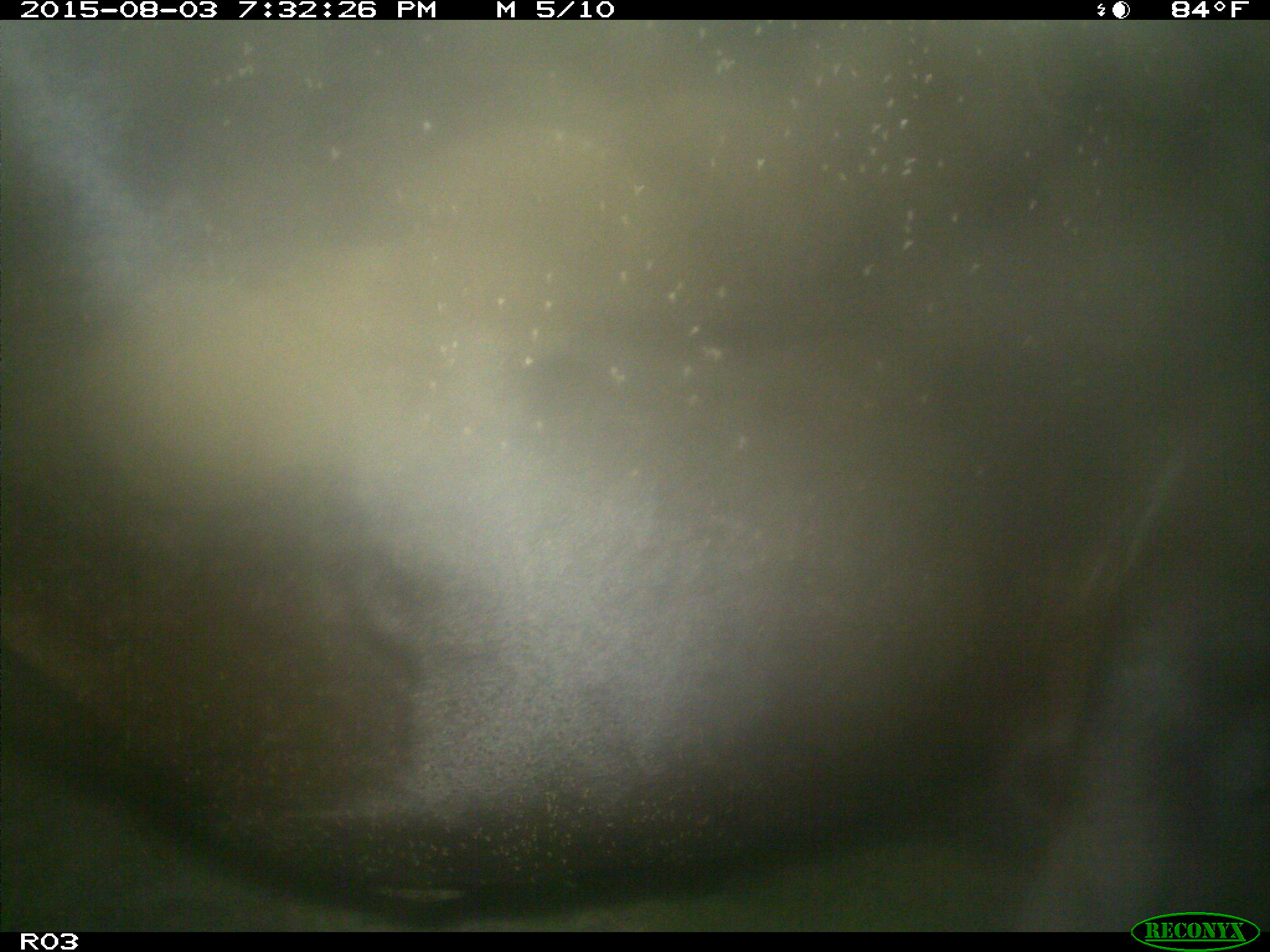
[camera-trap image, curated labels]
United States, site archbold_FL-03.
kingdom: Animalia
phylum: Chordata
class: Mammalia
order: Artiodactyla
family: Bovidae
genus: Bos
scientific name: Bos taurus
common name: domestic cow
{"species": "Bos taurus (domestic cow)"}